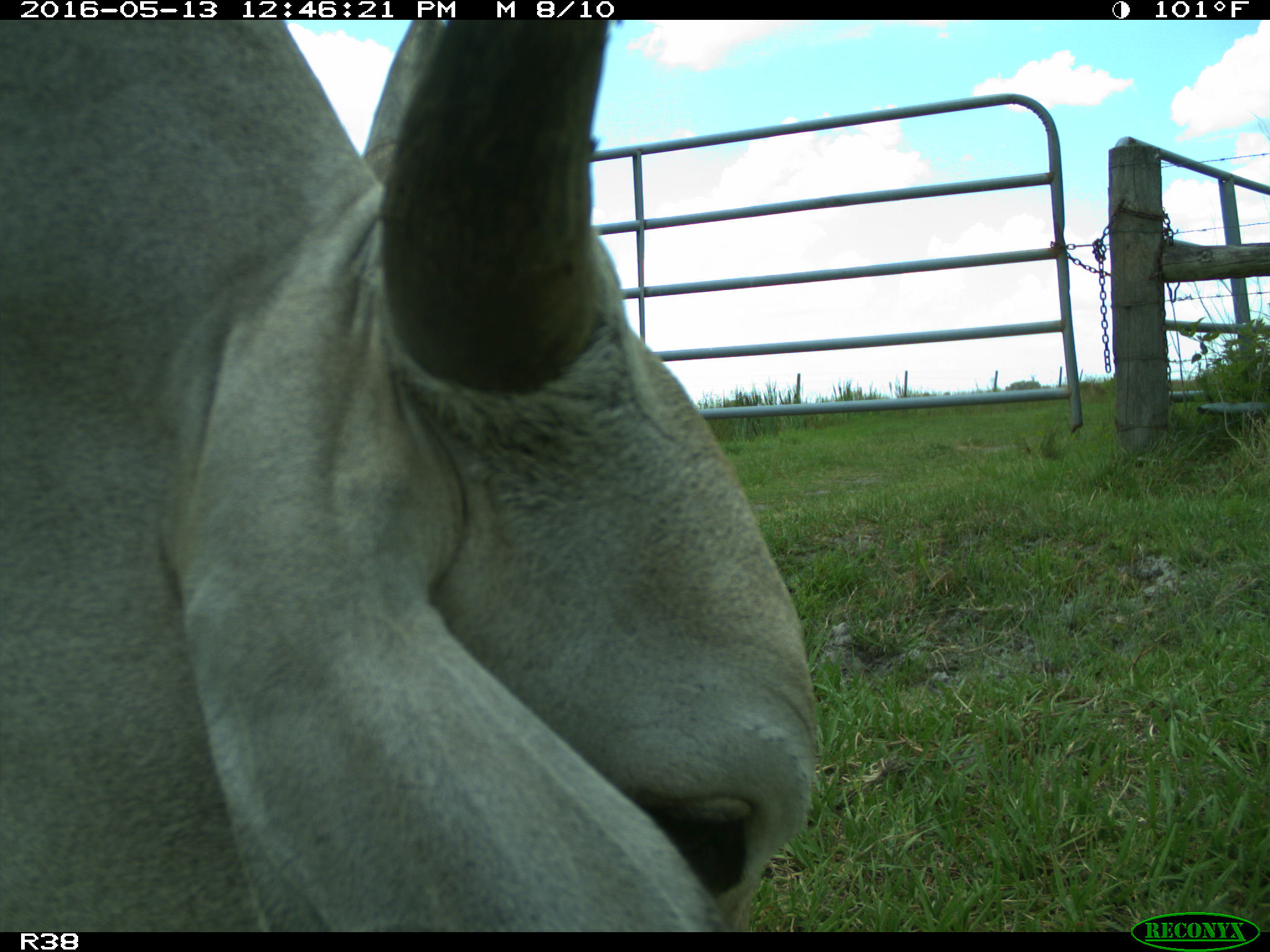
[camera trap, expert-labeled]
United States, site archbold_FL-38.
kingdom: Animalia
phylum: Chordata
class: Mammalia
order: Artiodactyla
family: Bovidae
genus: Bos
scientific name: Bos taurus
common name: domestic cow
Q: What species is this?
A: Bos taurus (domestic cow).